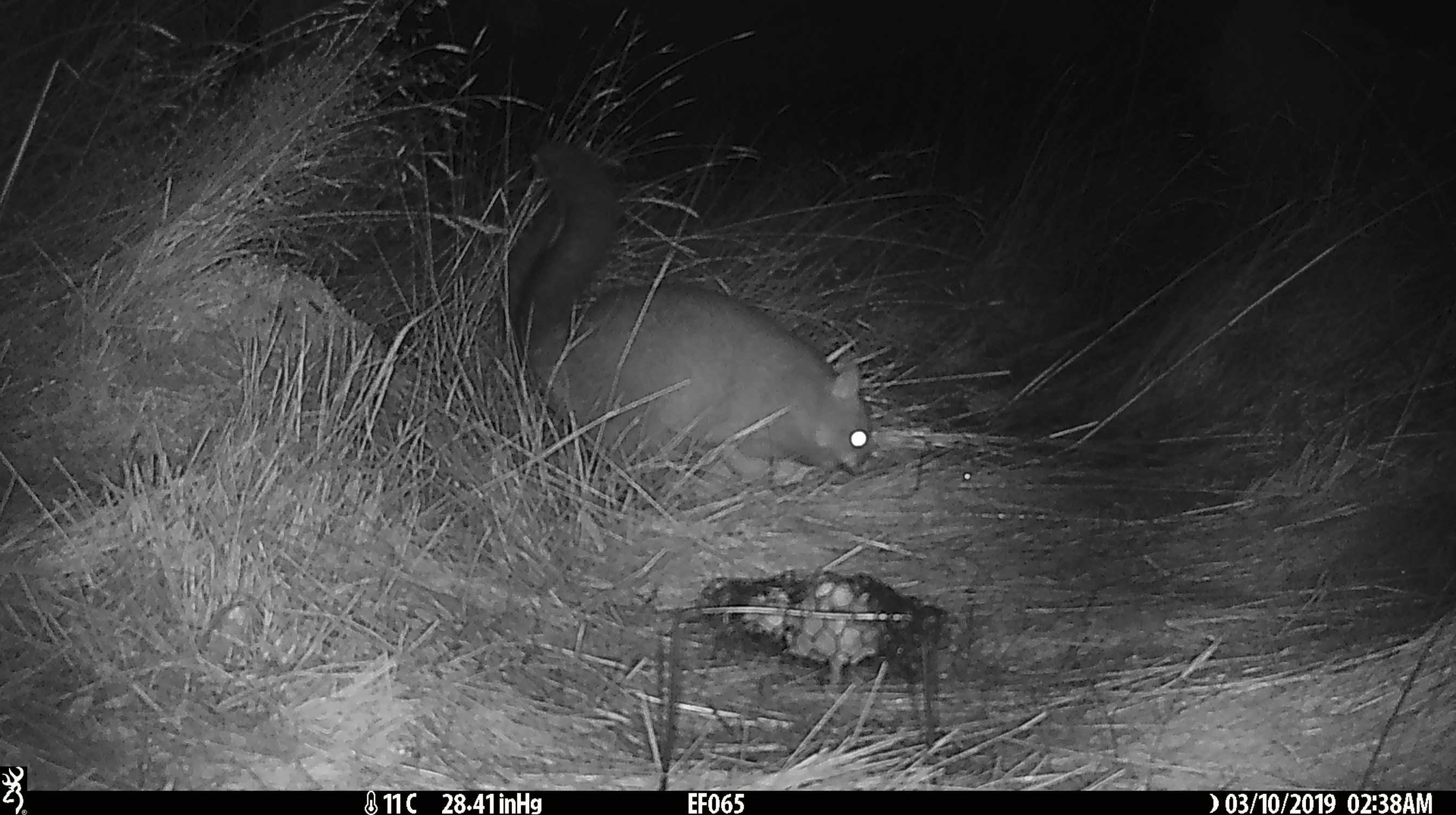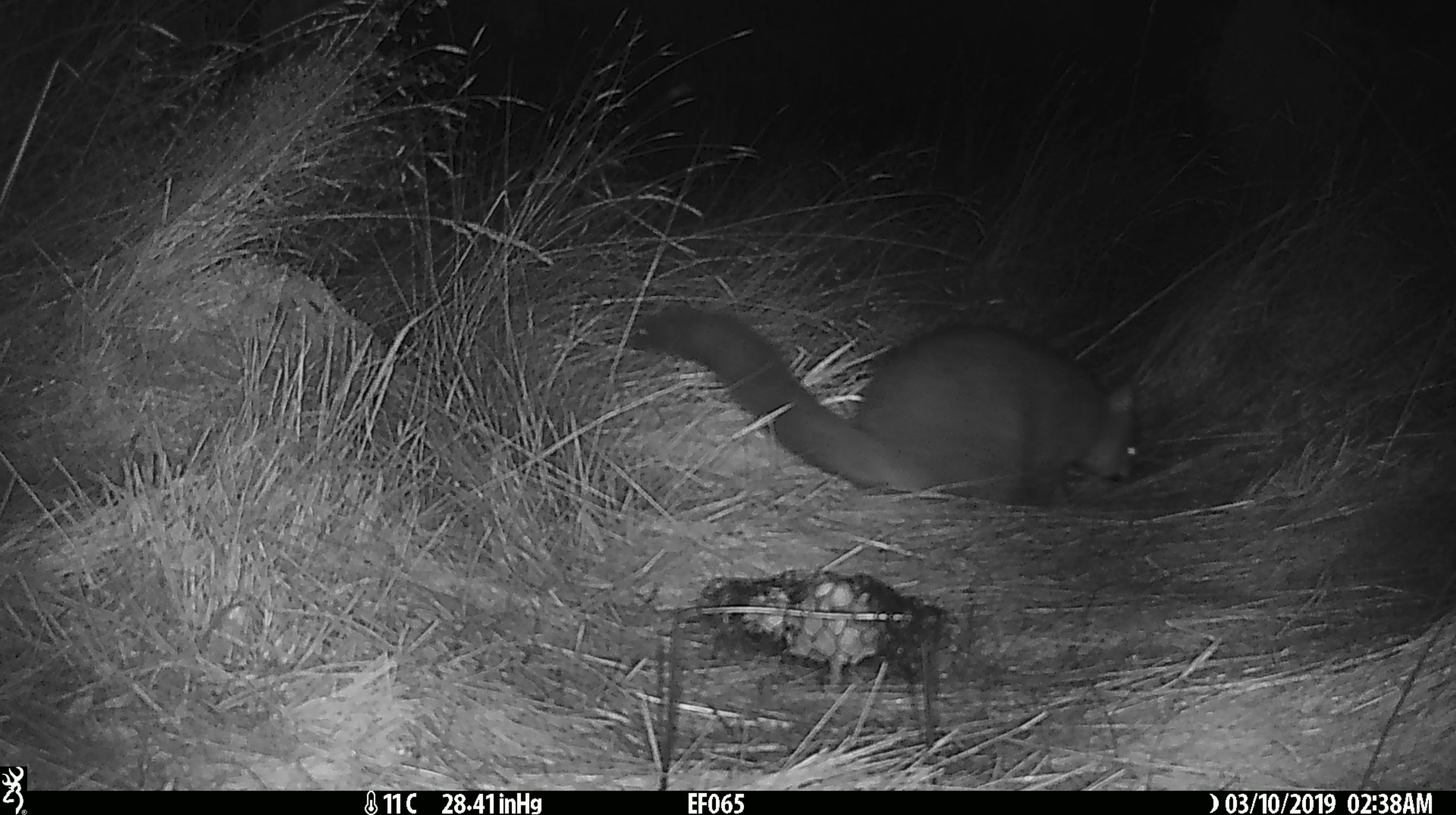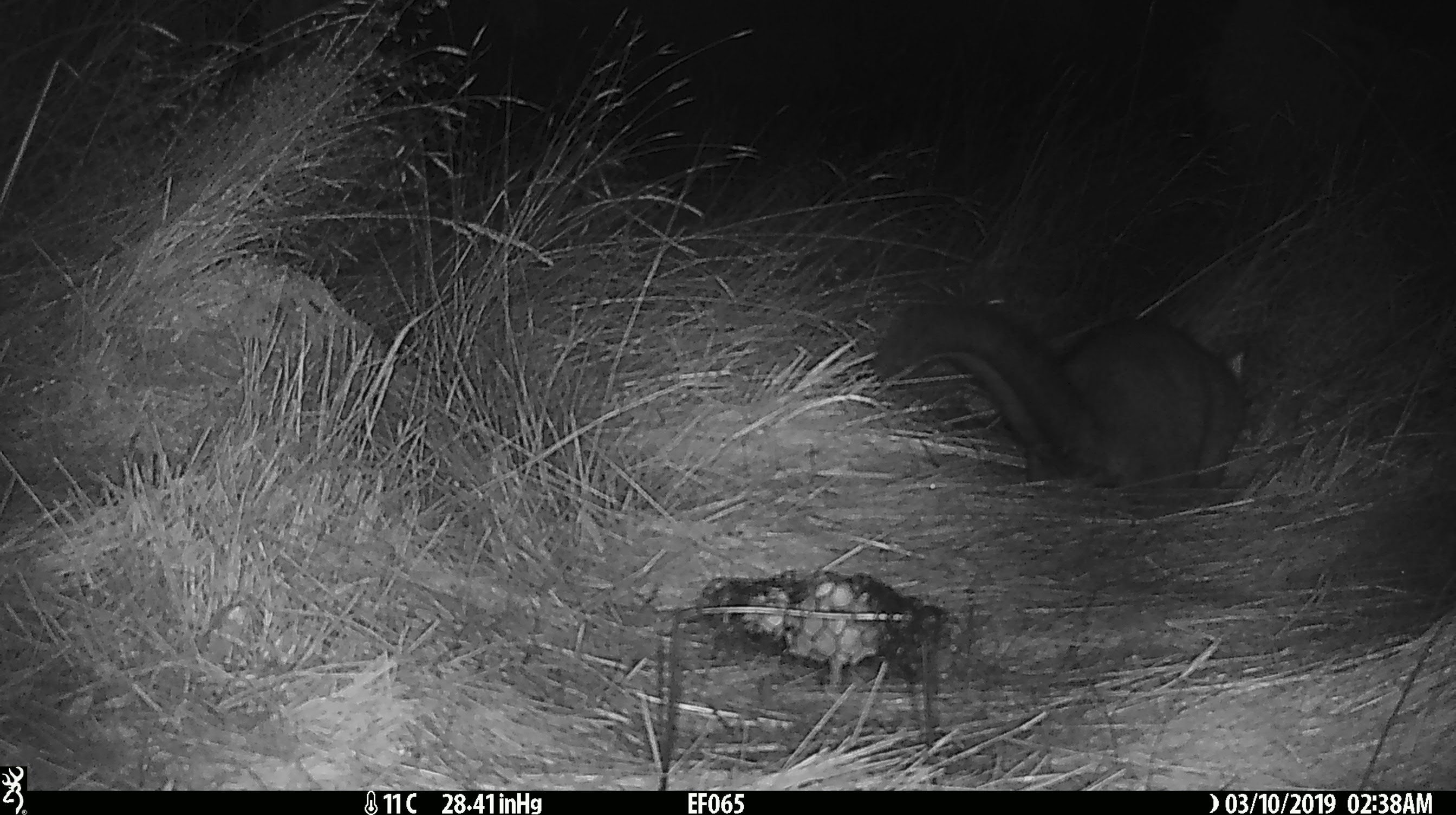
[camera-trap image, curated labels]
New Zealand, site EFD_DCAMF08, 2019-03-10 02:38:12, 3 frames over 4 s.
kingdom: Animalia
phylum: Chordata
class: Mammalia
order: Diprotodontia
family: Phalangeridae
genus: Trichosurus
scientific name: Trichosurus vulpecula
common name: common brushtail possum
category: possum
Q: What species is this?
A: Possum (common brushtail possum) (Trichosurus vulpecula).